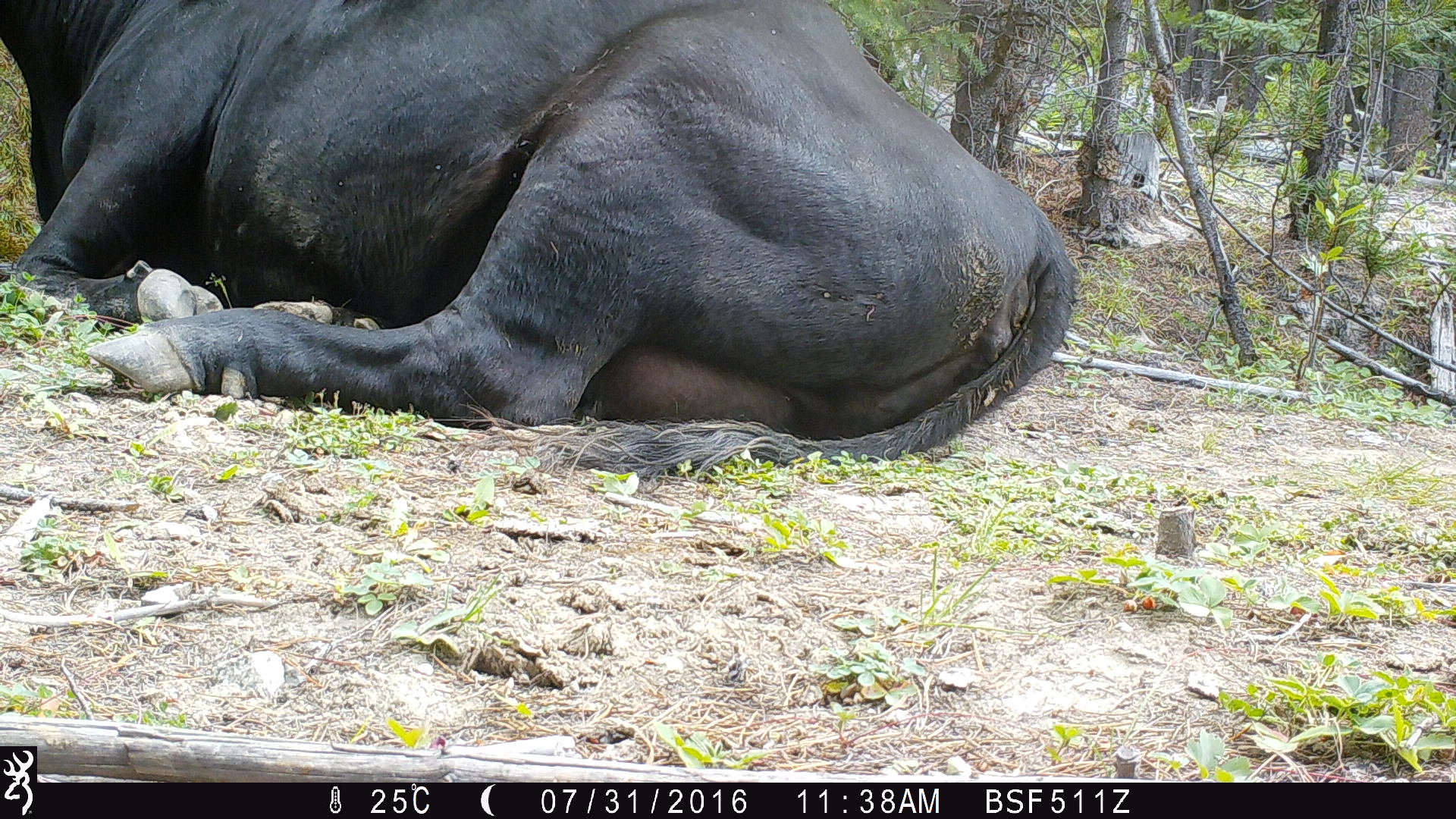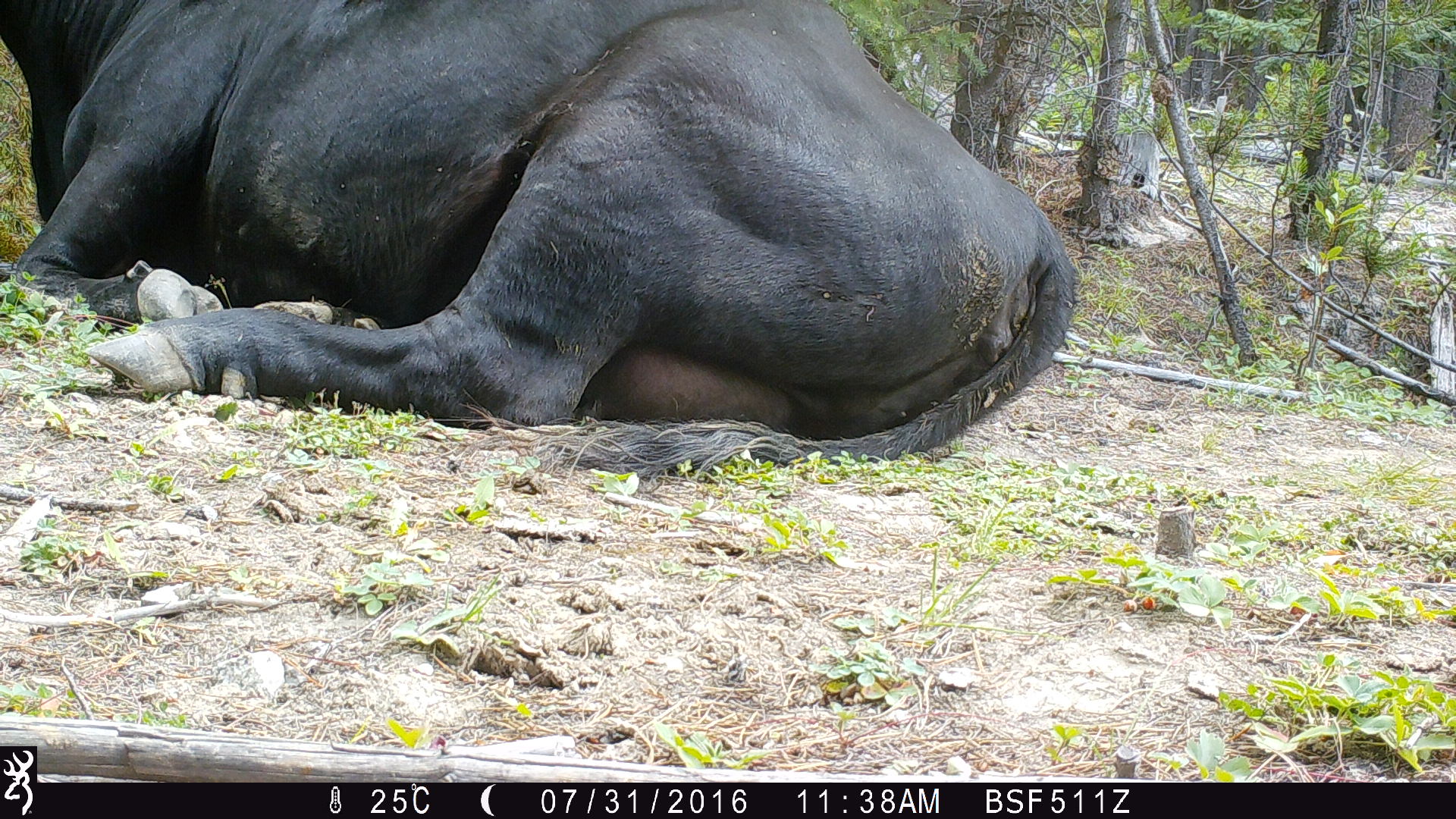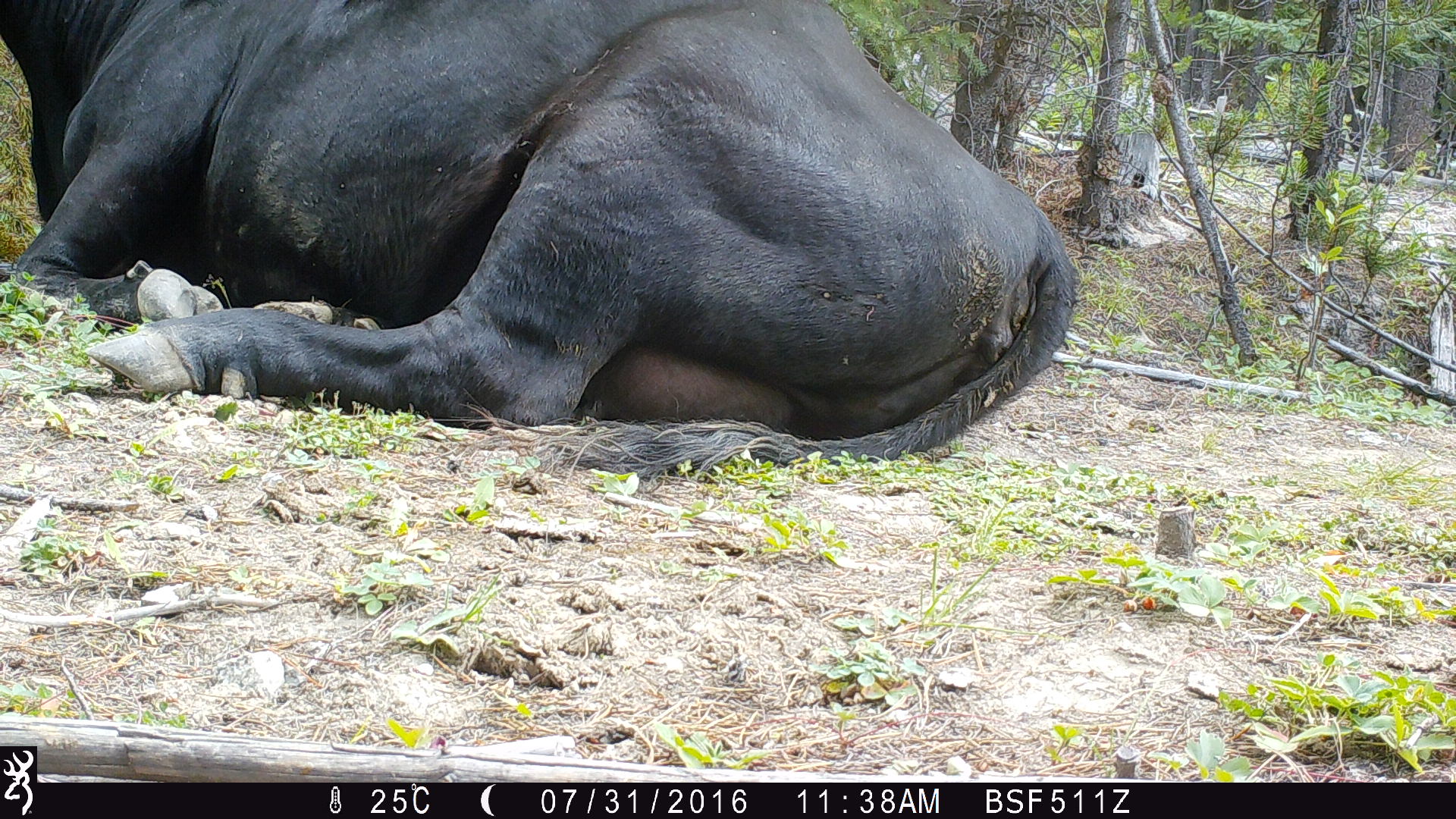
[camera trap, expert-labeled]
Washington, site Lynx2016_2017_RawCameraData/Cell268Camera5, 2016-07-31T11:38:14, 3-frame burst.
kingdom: Animalia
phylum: Chordata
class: Mammalia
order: Artiodactyla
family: Bovidae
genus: Bos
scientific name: Bos taurus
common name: domestic cattle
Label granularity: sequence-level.